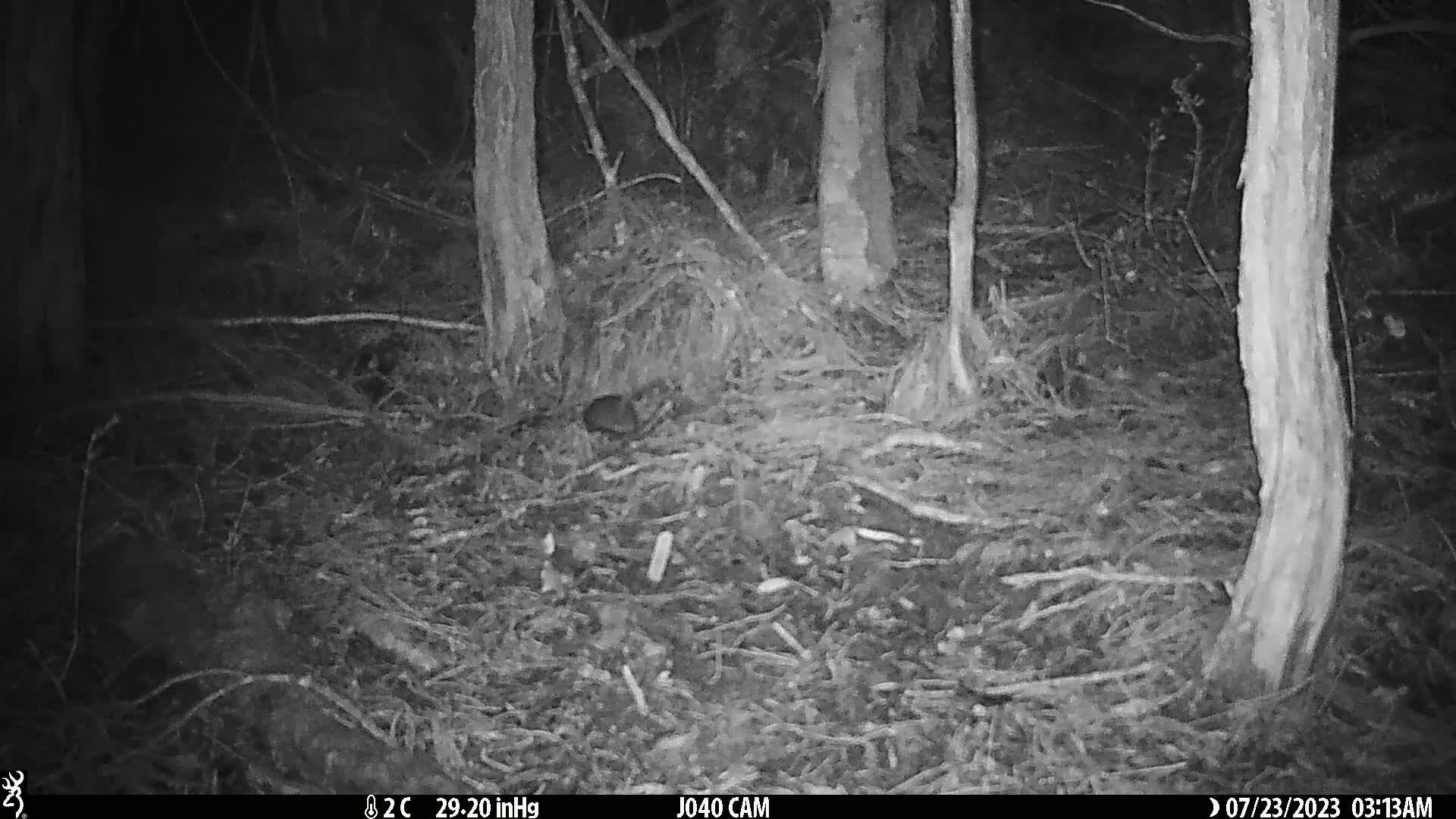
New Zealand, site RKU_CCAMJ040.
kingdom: Animalia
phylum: Chordata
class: Mammalia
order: Rodentia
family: Muridae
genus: Rattus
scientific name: Rattus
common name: rat